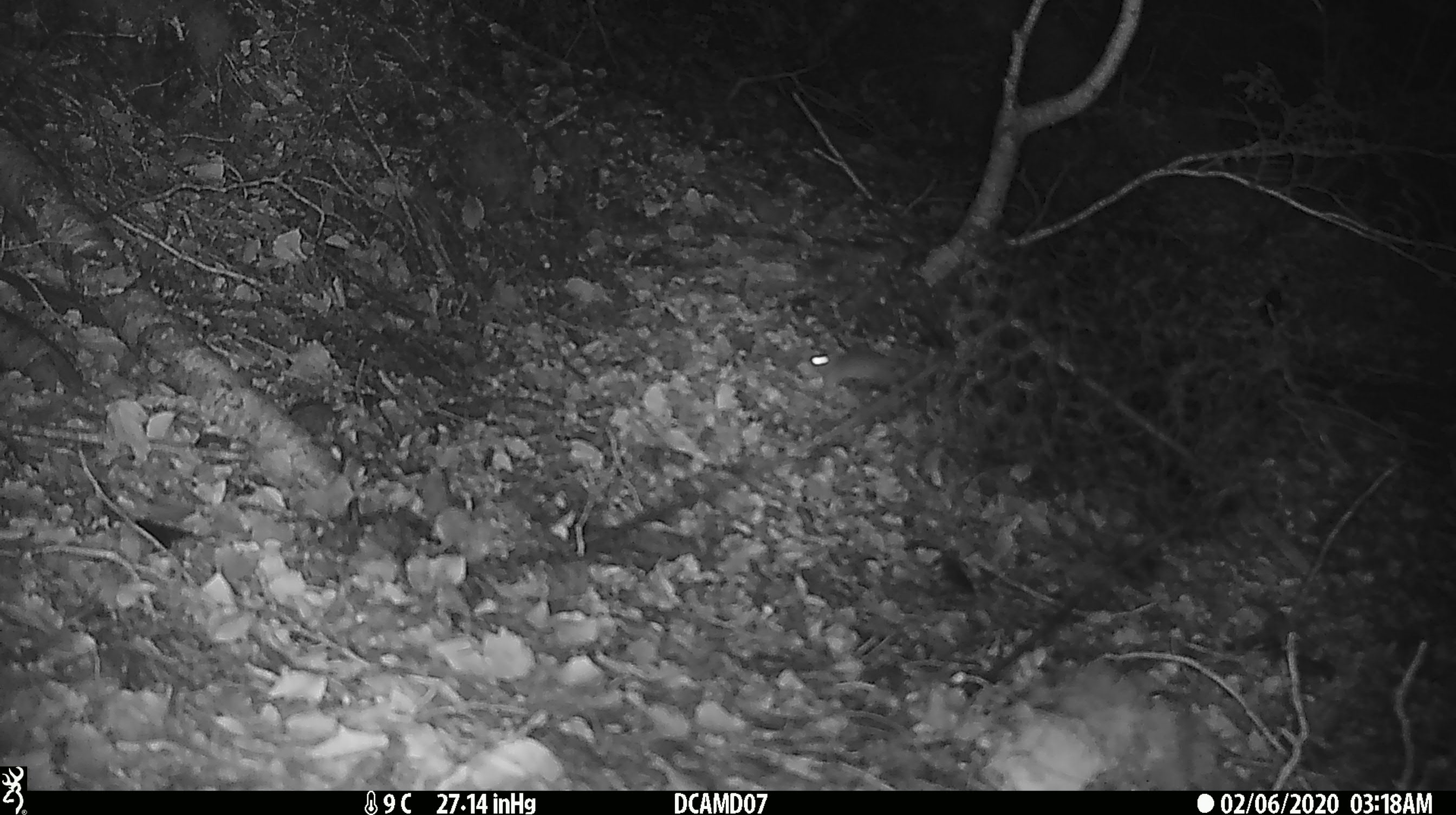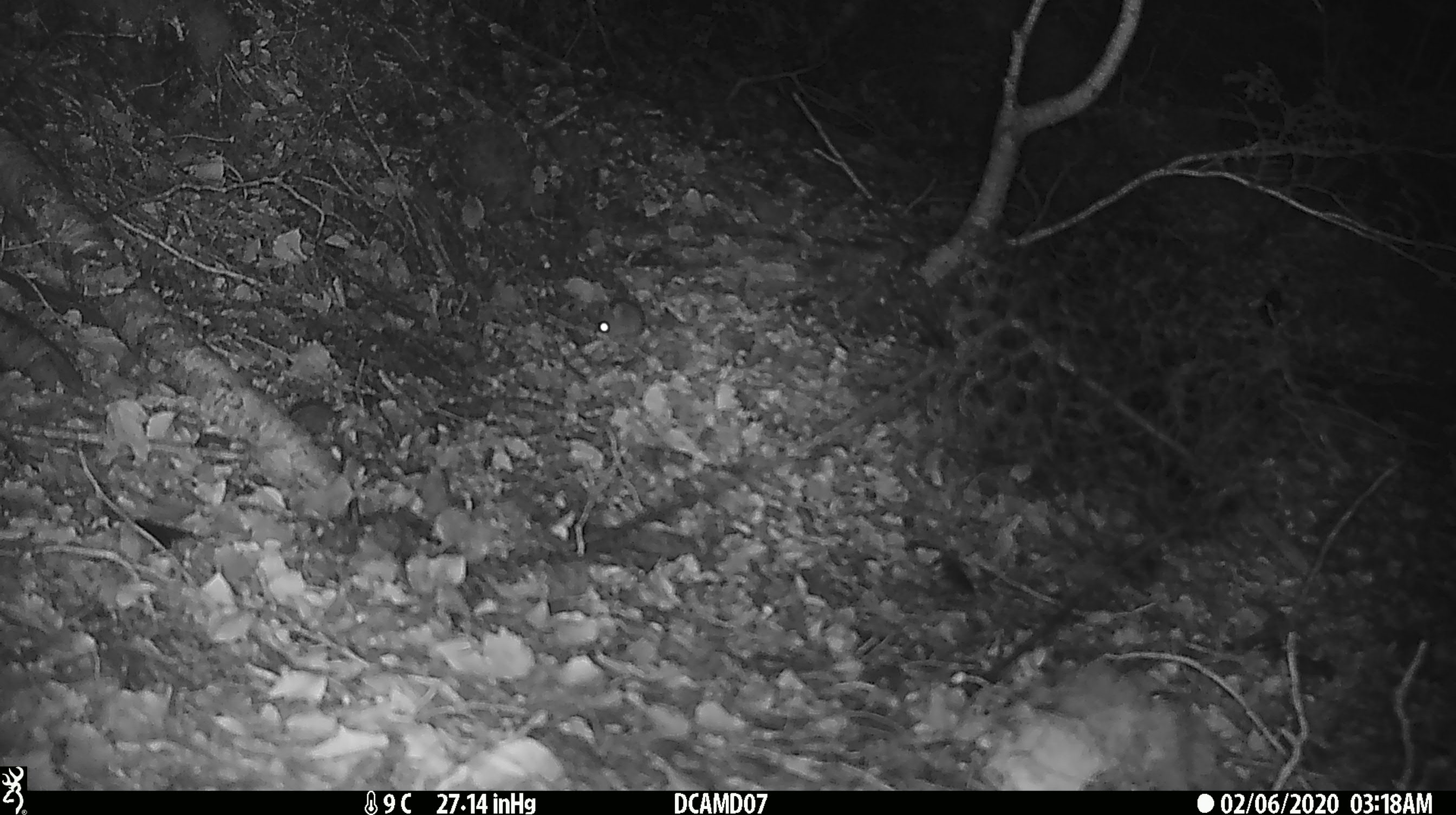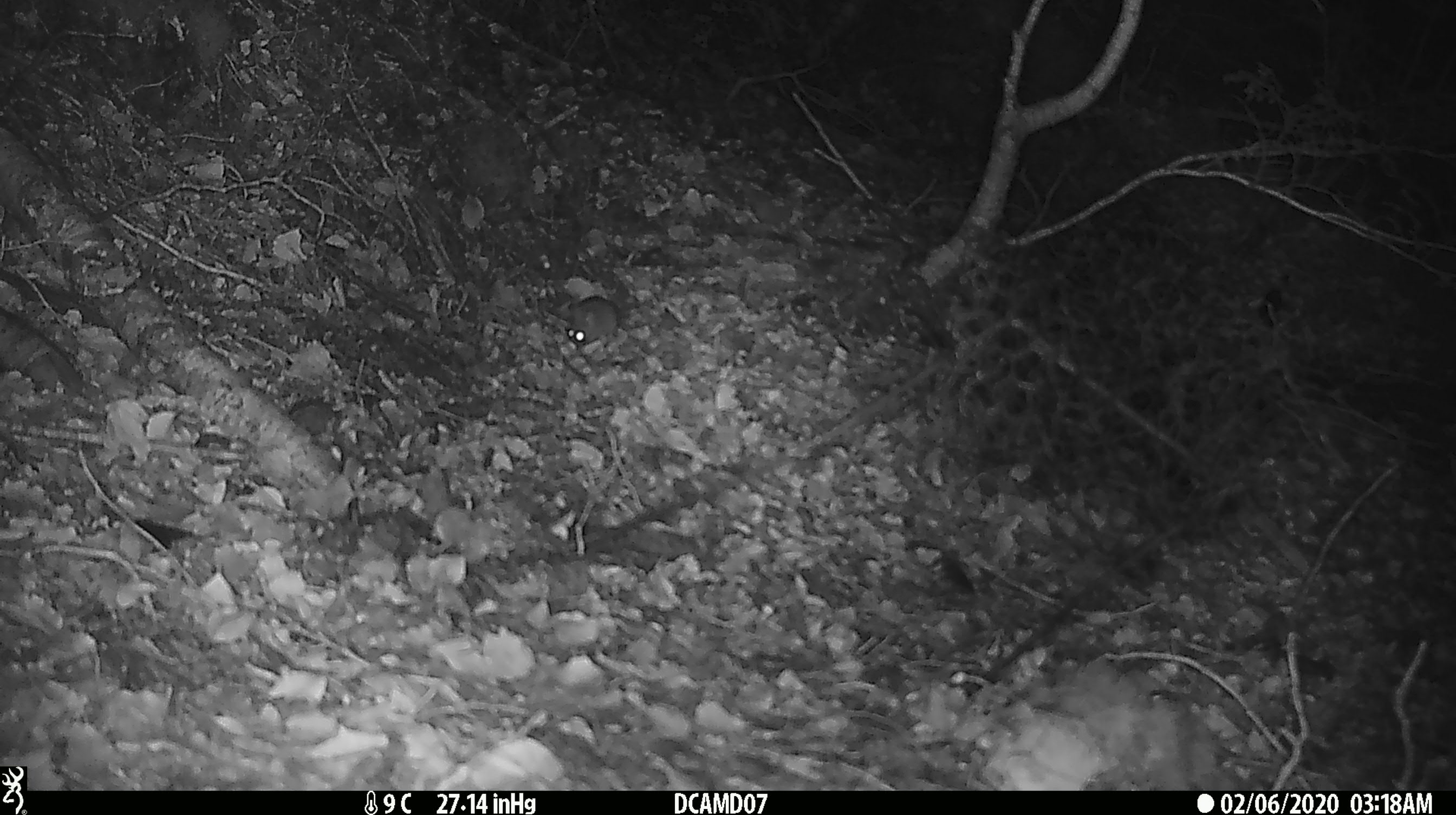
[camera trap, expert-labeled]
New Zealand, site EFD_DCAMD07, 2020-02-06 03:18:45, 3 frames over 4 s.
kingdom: Animalia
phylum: Chordata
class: Mammalia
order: Rodentia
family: Muridae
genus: Mus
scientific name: Mus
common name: mouse